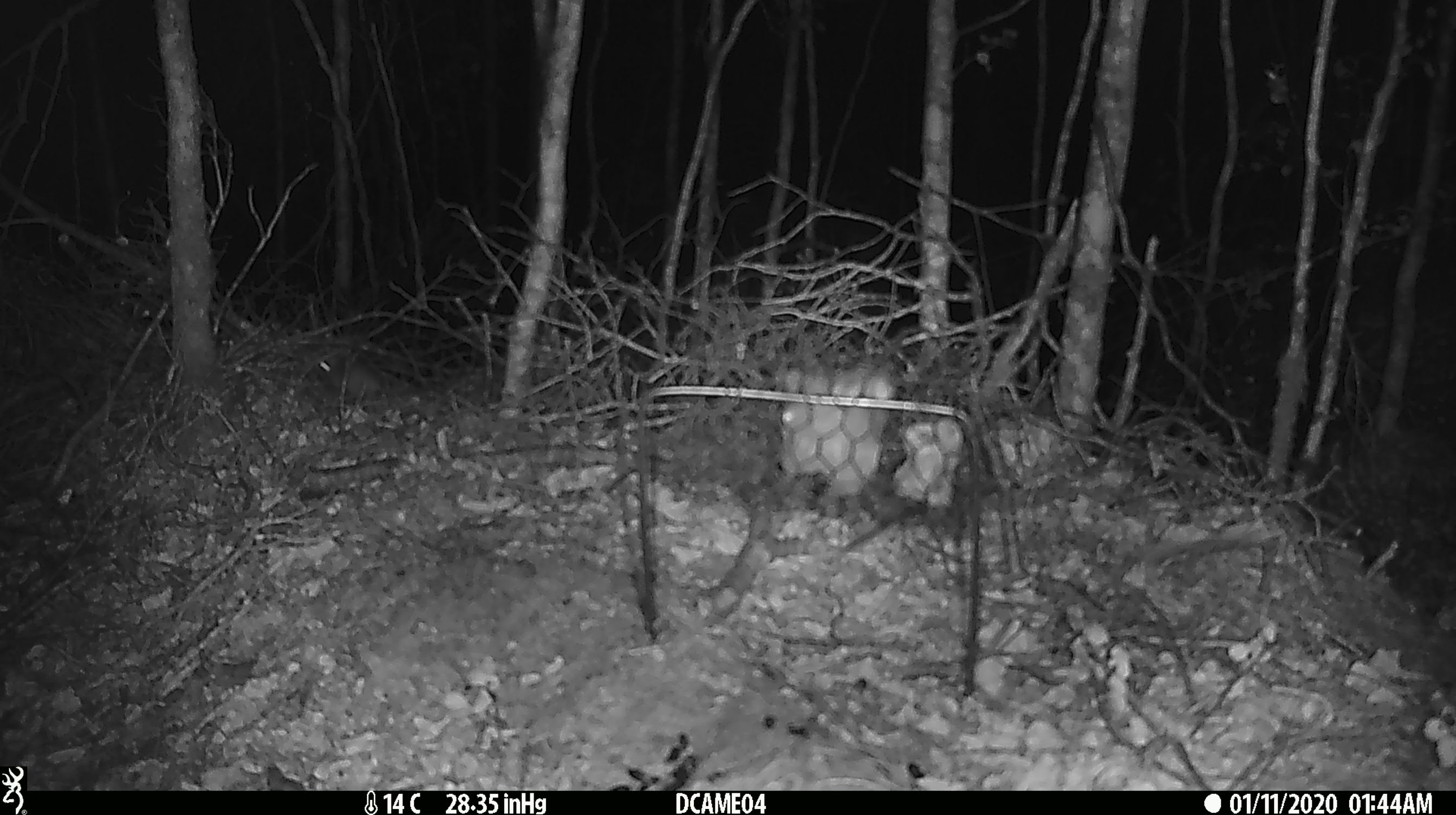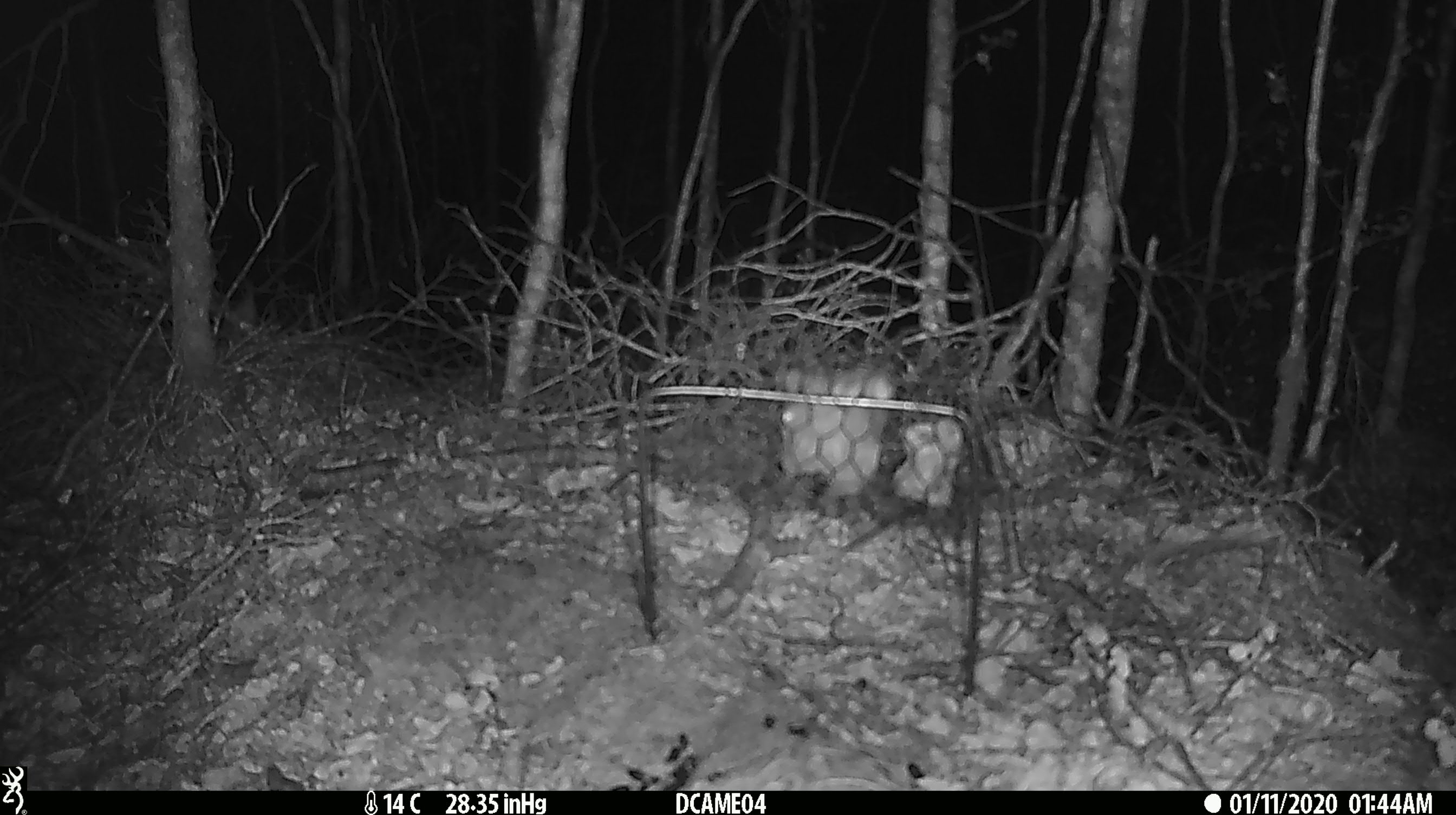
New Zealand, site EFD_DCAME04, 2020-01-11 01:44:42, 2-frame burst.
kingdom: Animalia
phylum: Chordata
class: Mammalia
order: Rodentia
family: Muridae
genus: Mus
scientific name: Mus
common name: mouse